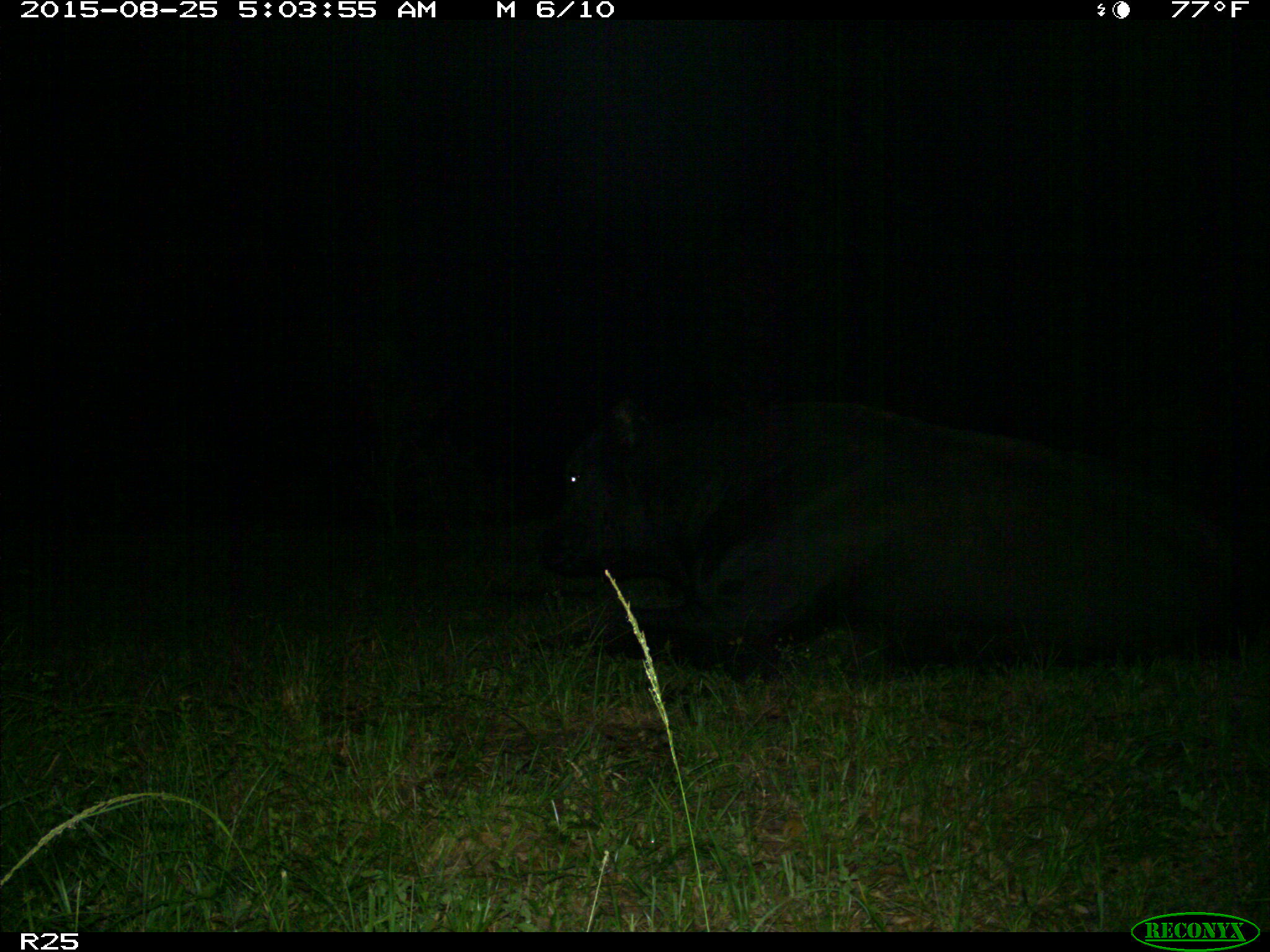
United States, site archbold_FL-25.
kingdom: Animalia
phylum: Chordata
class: Mammalia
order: Artiodactyla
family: Bovidae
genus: Bos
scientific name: Bos taurus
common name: domestic cow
Bos taurus (domestic cow).